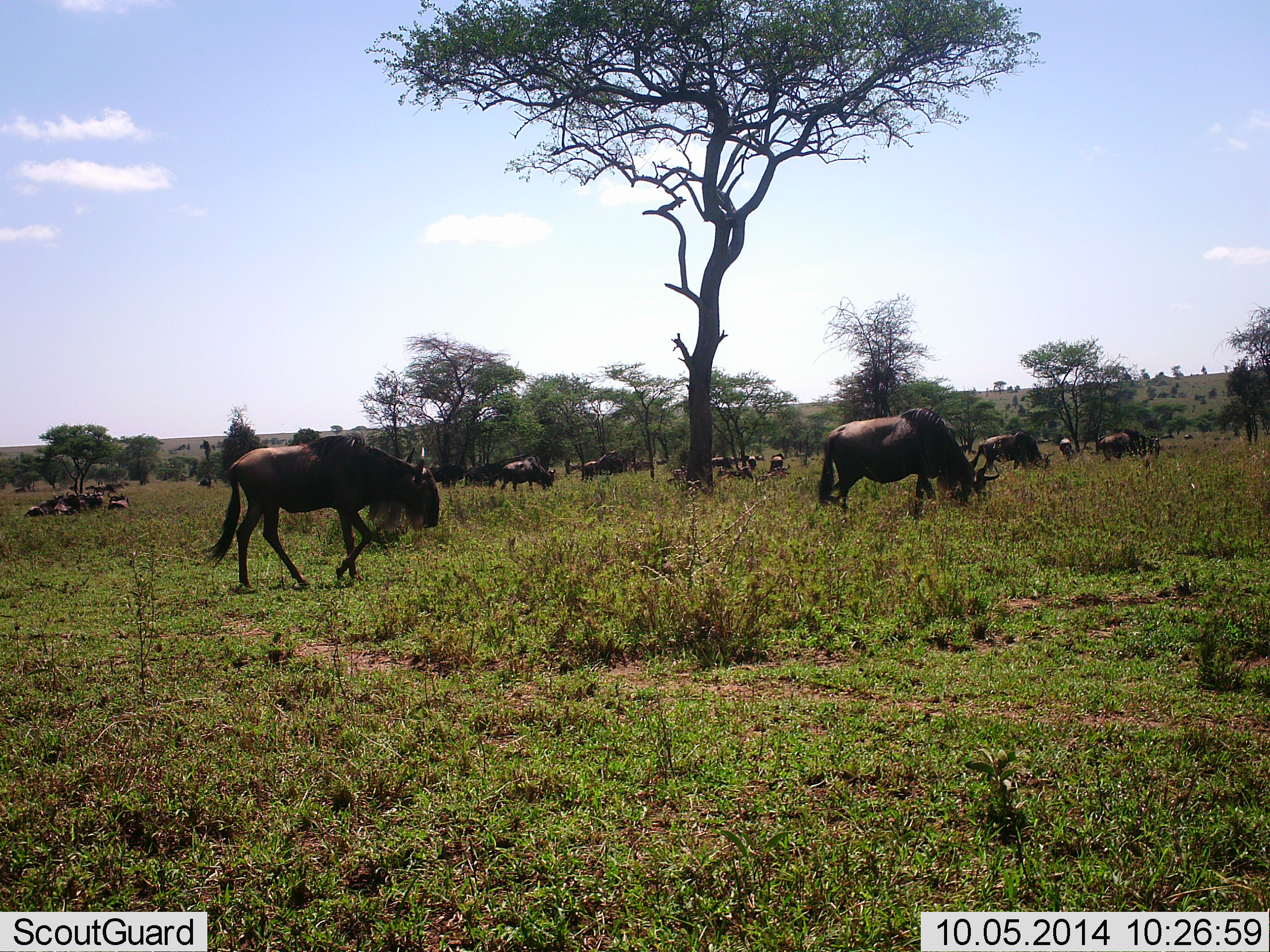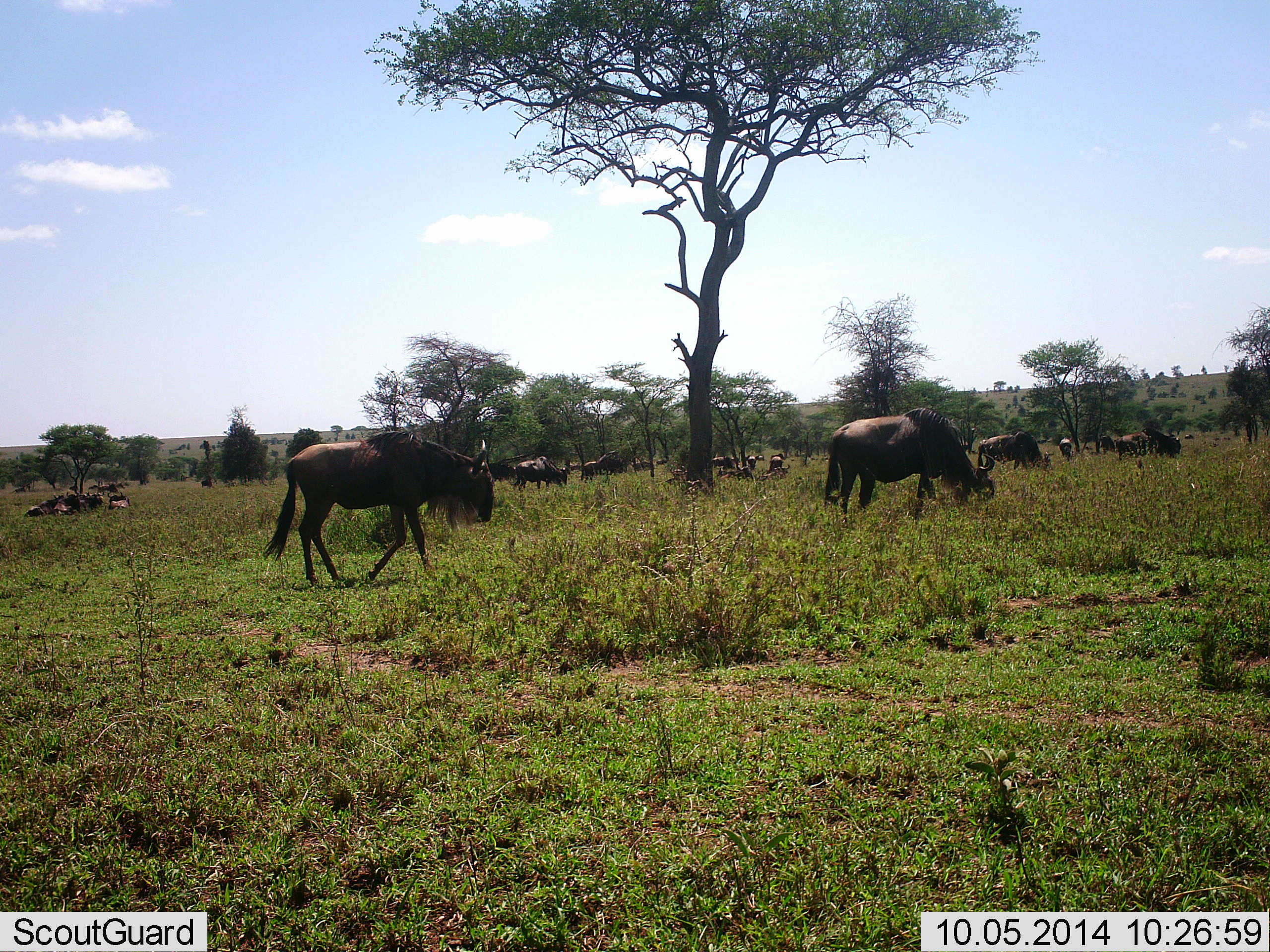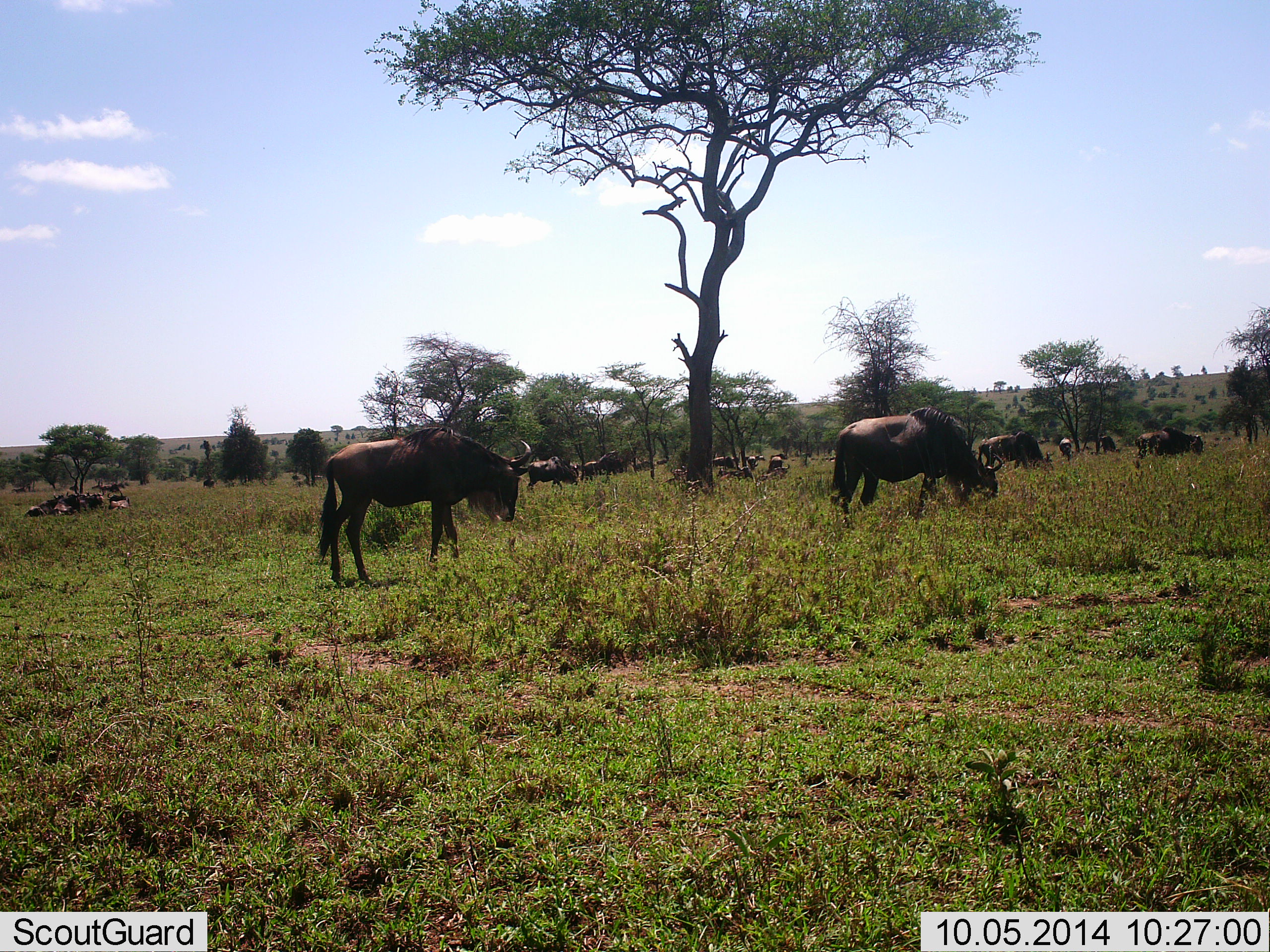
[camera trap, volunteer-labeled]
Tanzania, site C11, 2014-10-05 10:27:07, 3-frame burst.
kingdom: Animalia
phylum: Chordata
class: Mammalia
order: Artiodactyla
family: Bovidae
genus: Connochaetes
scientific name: Connochaetes taurinus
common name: blue wildebeest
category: wildebeest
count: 11-50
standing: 50%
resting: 20%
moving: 70%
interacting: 0%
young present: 0%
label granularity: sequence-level